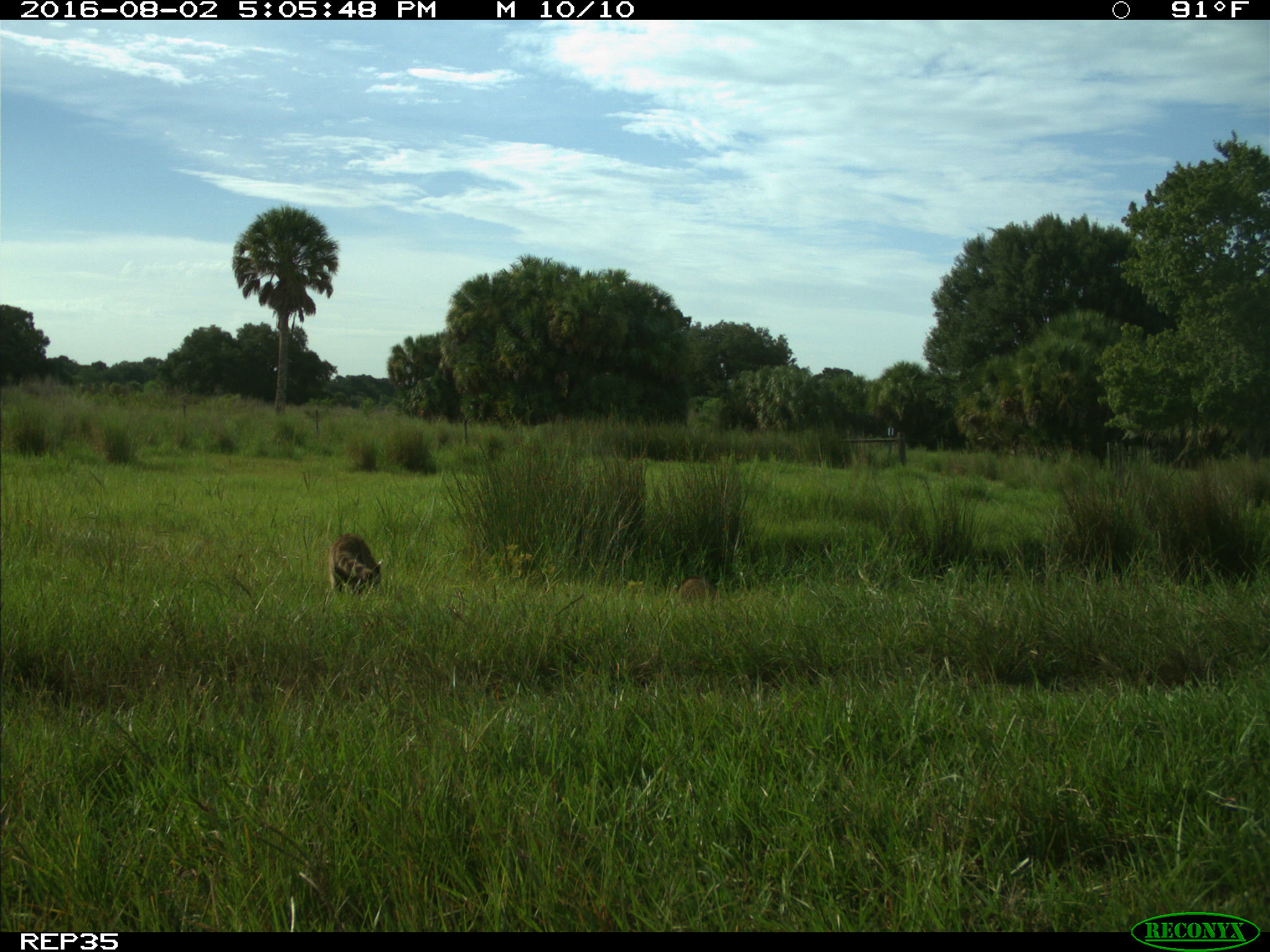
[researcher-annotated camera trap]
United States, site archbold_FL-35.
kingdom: Animalia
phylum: Chordata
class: Mammalia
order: Carnivora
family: Procyonidae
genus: Procyon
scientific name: Procyon lotor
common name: common raccoon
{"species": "Procyon lotor (common raccoon)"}